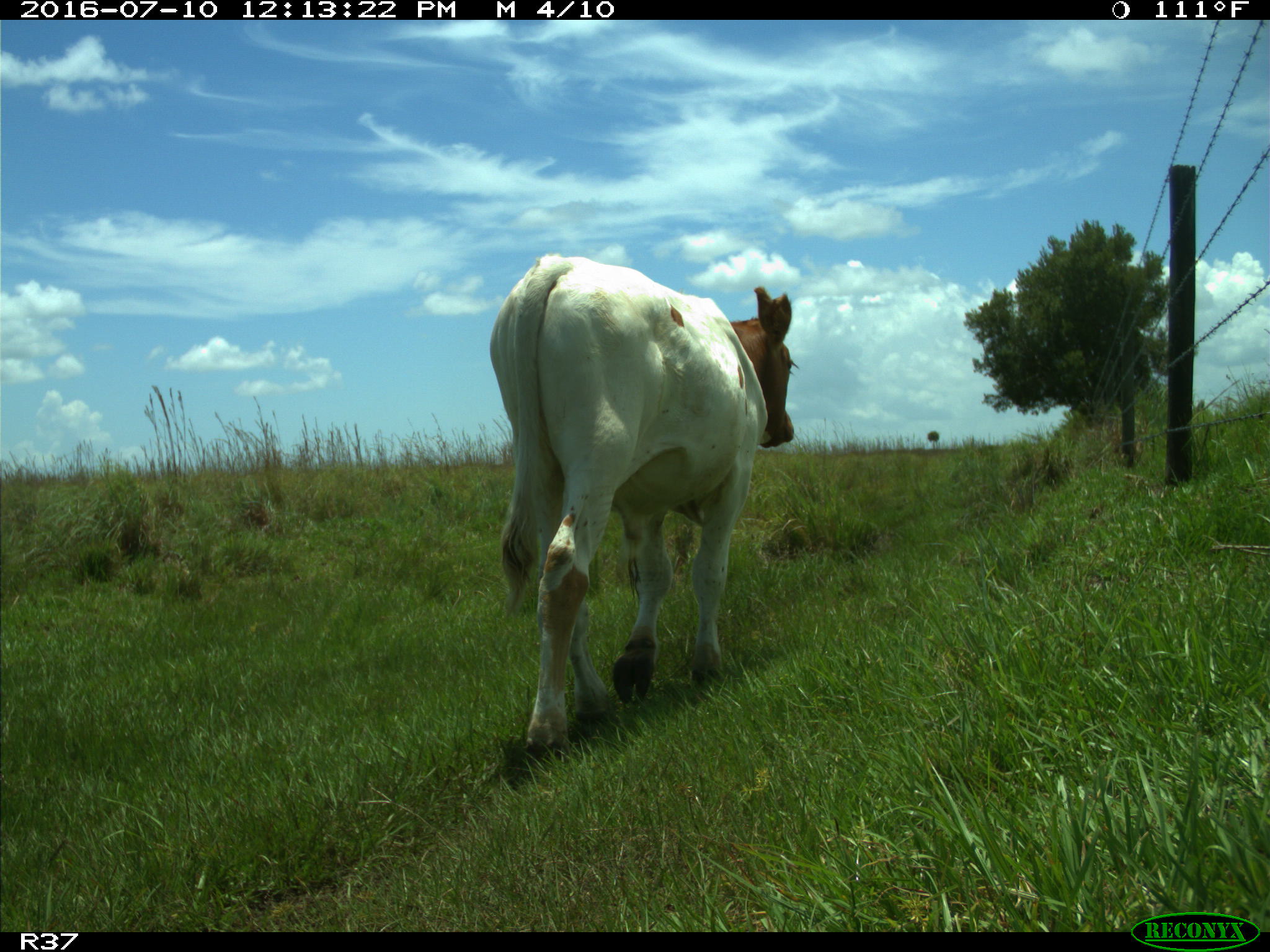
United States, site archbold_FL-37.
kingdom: Animalia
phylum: Chordata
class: Mammalia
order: Artiodactyla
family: Bovidae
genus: Bos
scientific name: Bos taurus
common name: domestic cow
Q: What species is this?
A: Bos taurus (domestic cow).